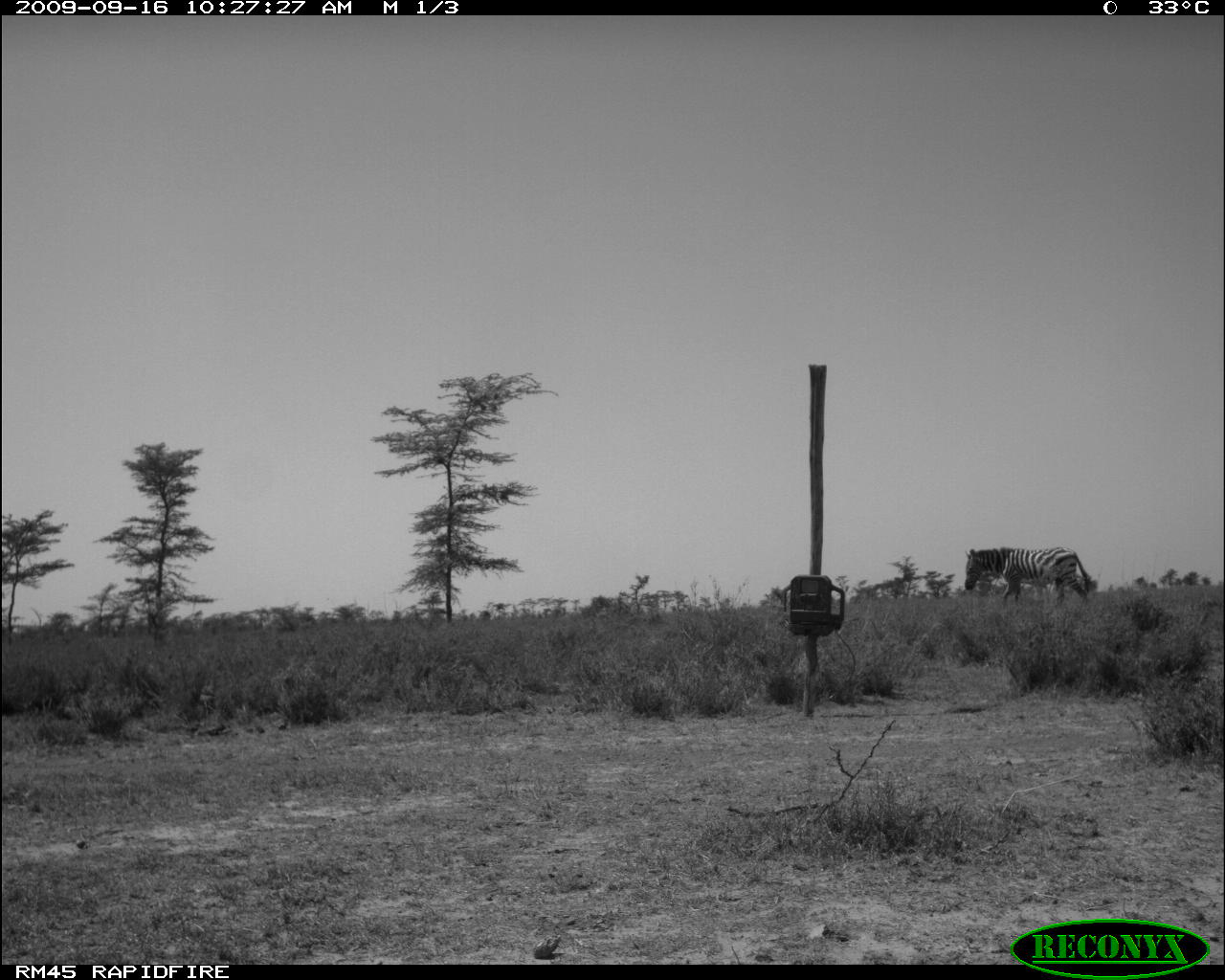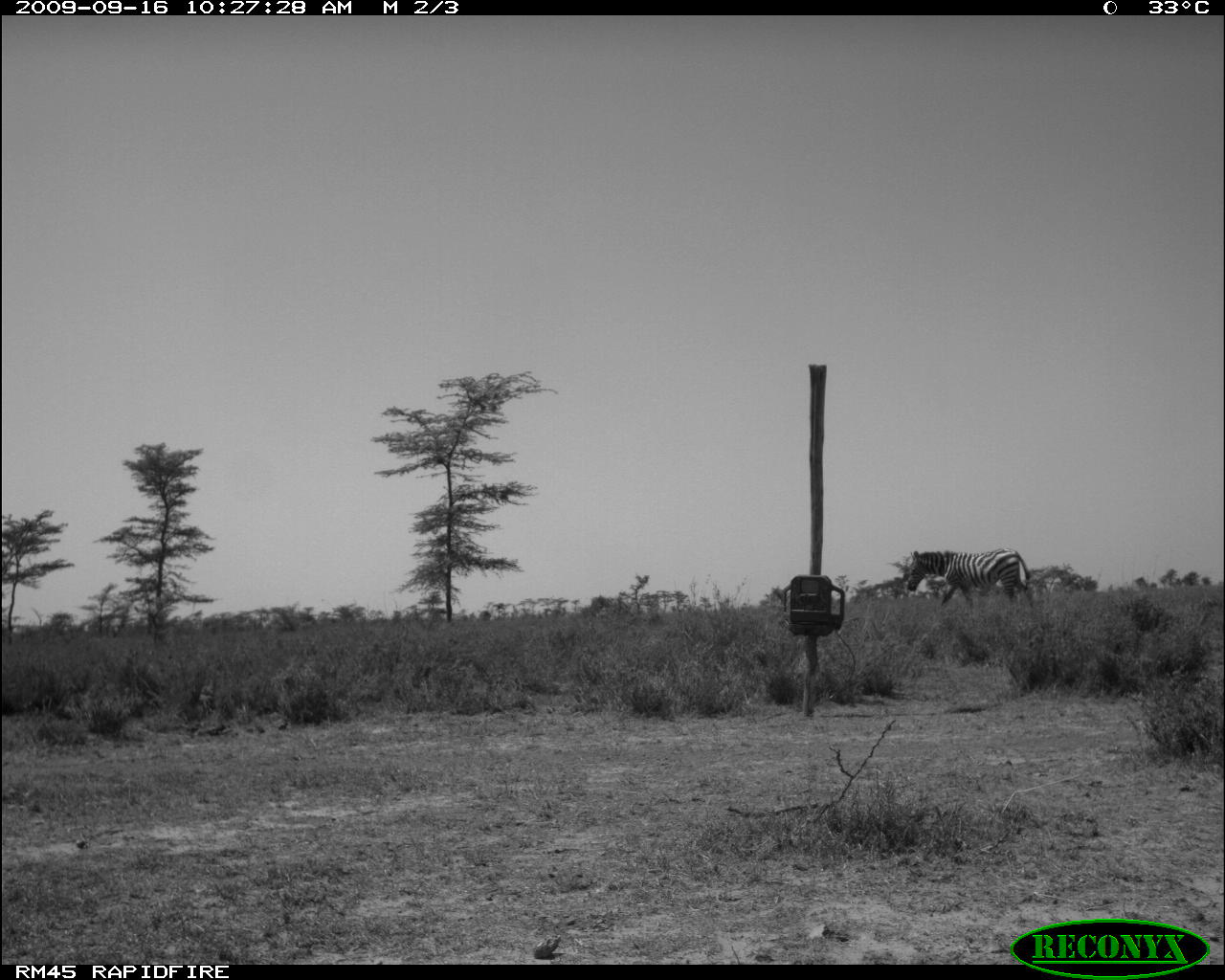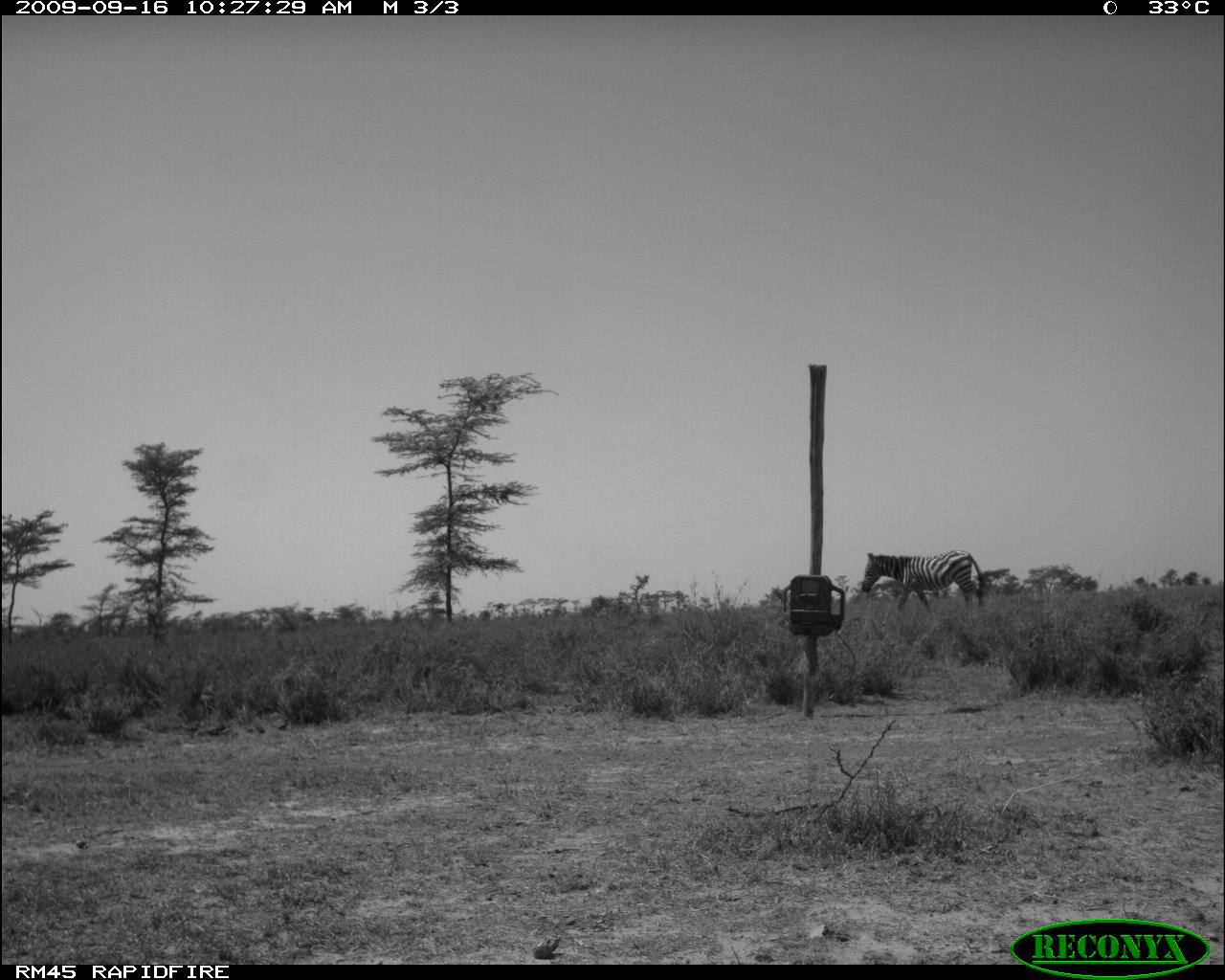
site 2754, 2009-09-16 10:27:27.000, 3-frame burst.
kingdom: Animalia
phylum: Chordata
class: Mammalia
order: Perissodactyla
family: Equidae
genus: Equus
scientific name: Equus quagga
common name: plains zebra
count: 1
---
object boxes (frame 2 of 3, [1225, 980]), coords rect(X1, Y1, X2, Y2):
equus quagga: rect(906, 547, 1032, 609)